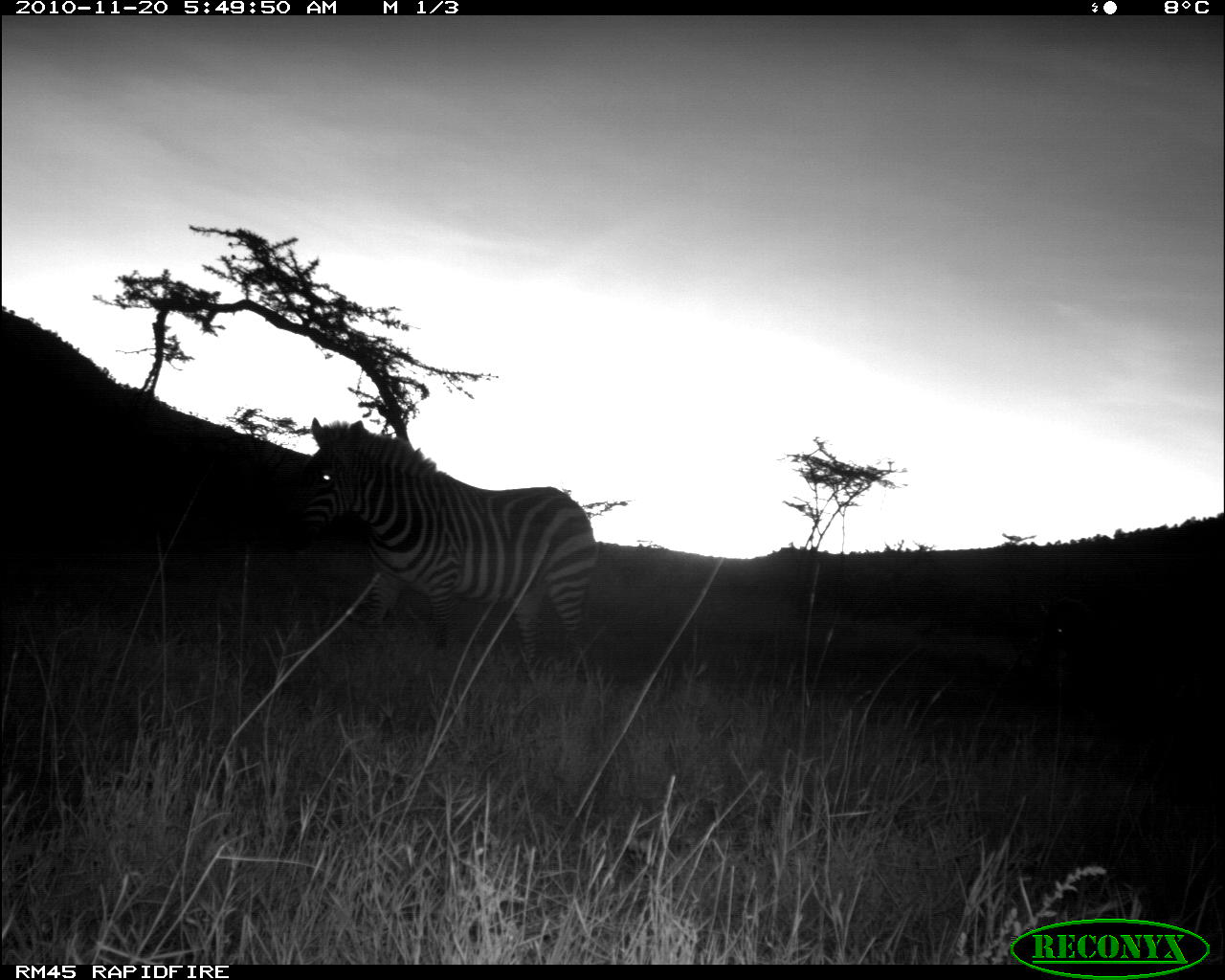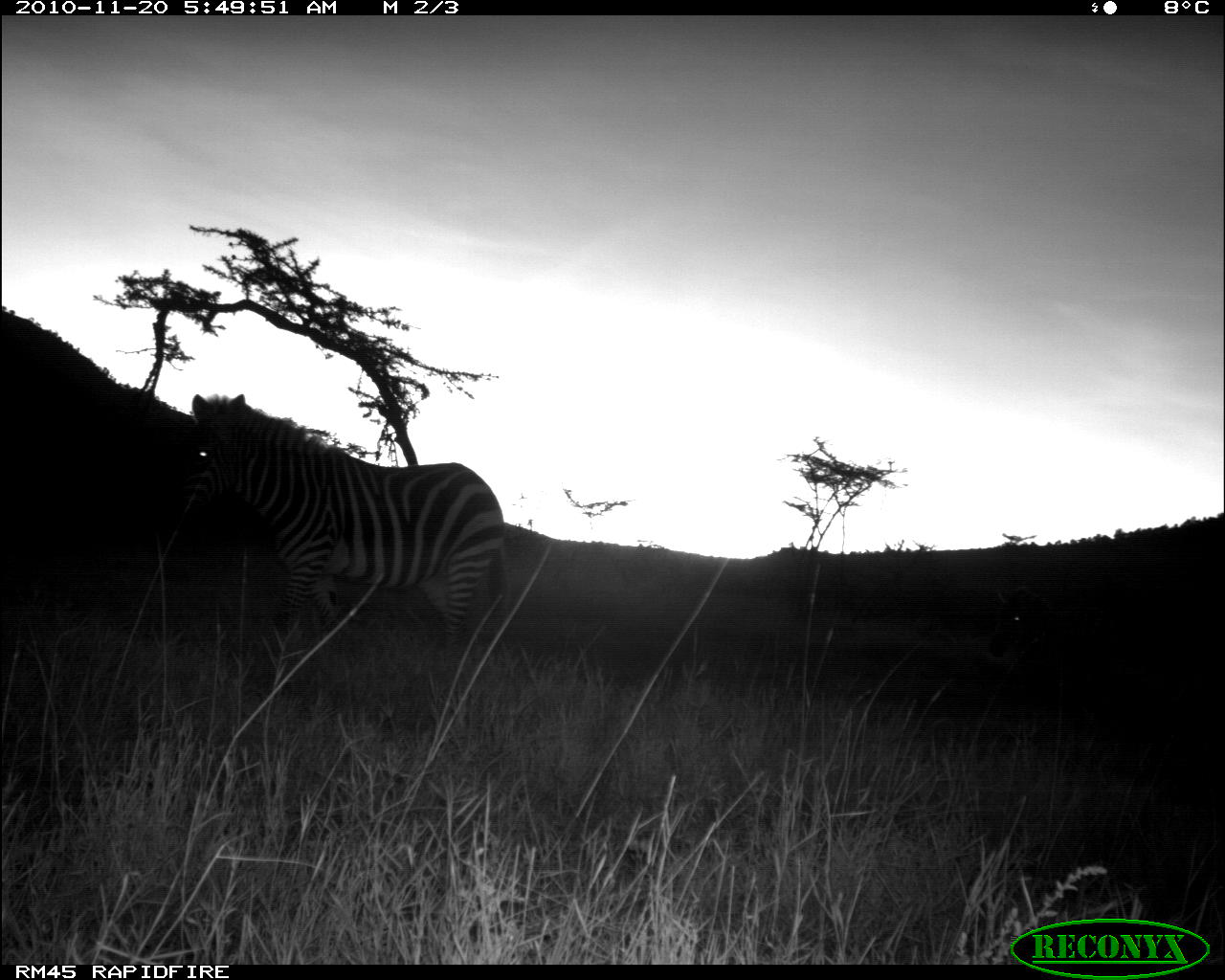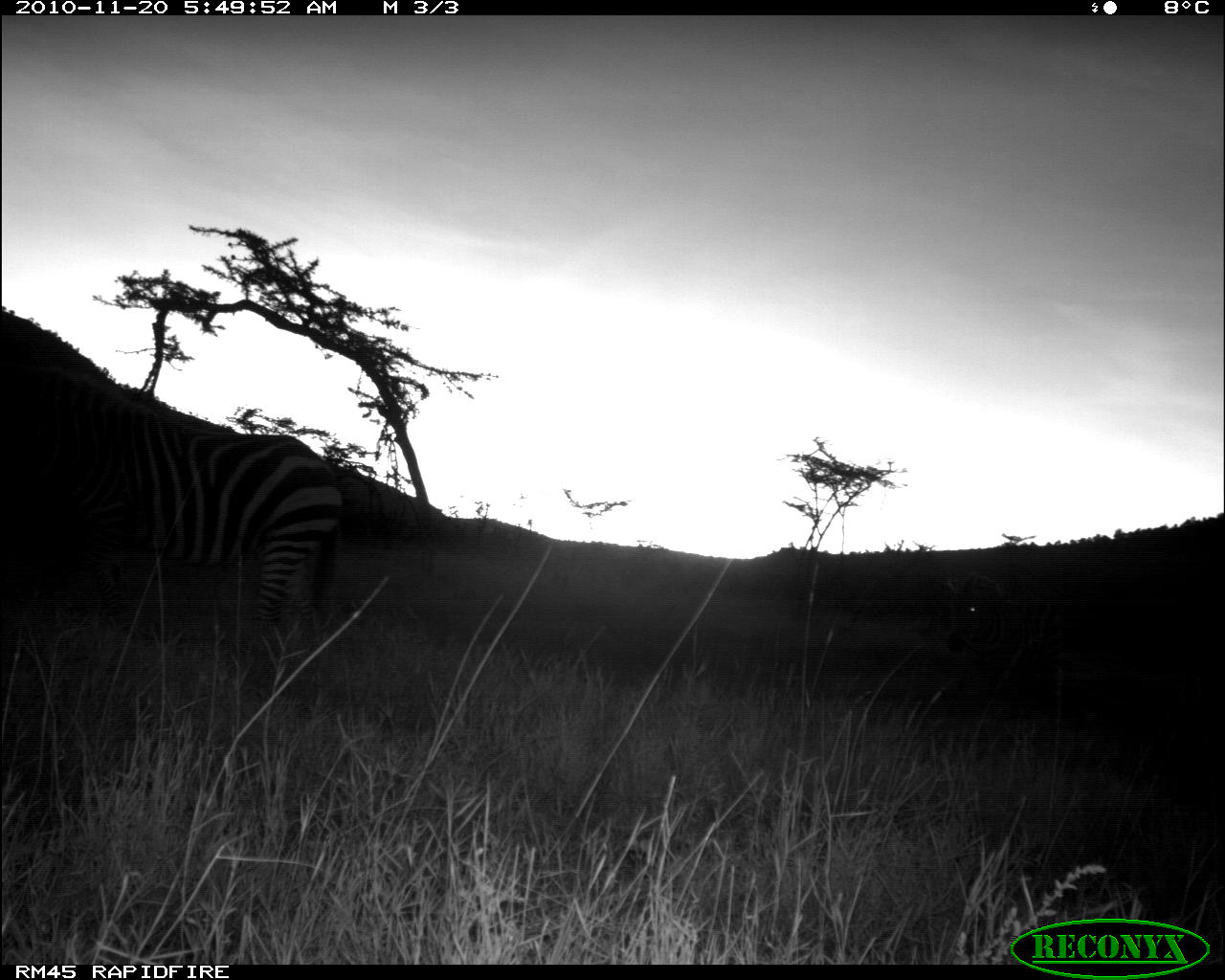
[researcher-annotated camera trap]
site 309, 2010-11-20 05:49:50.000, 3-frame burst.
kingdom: Animalia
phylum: Chordata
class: Mammalia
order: Perissodactyla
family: Equidae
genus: Equus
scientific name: Equus quagga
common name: plains zebra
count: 2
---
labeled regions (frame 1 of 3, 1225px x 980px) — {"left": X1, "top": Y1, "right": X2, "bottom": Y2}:
equus quagga: {"left": 279, "top": 417, "right": 598, "bottom": 689}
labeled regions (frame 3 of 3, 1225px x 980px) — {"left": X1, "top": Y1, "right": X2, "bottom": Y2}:
equus quagga: {"left": 0, "top": 304, "right": 339, "bottom": 640}; {"left": 942, "top": 569, "right": 1078, "bottom": 699}